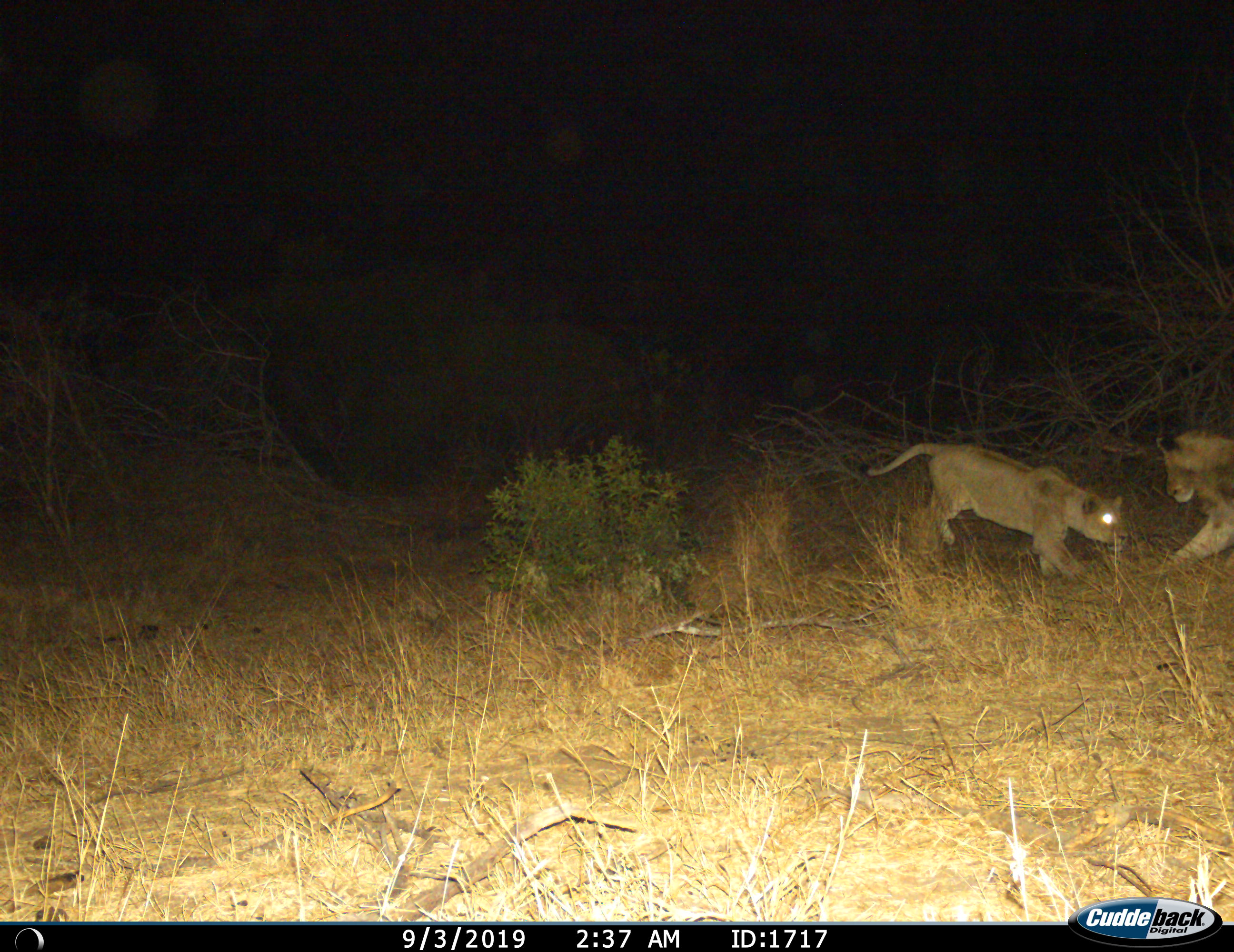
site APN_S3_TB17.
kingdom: Animalia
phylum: Chordata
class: Mammalia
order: Carnivora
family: Felidae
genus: Panthera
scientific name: Panthera leo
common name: lion cub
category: lioncub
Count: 2.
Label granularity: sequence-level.